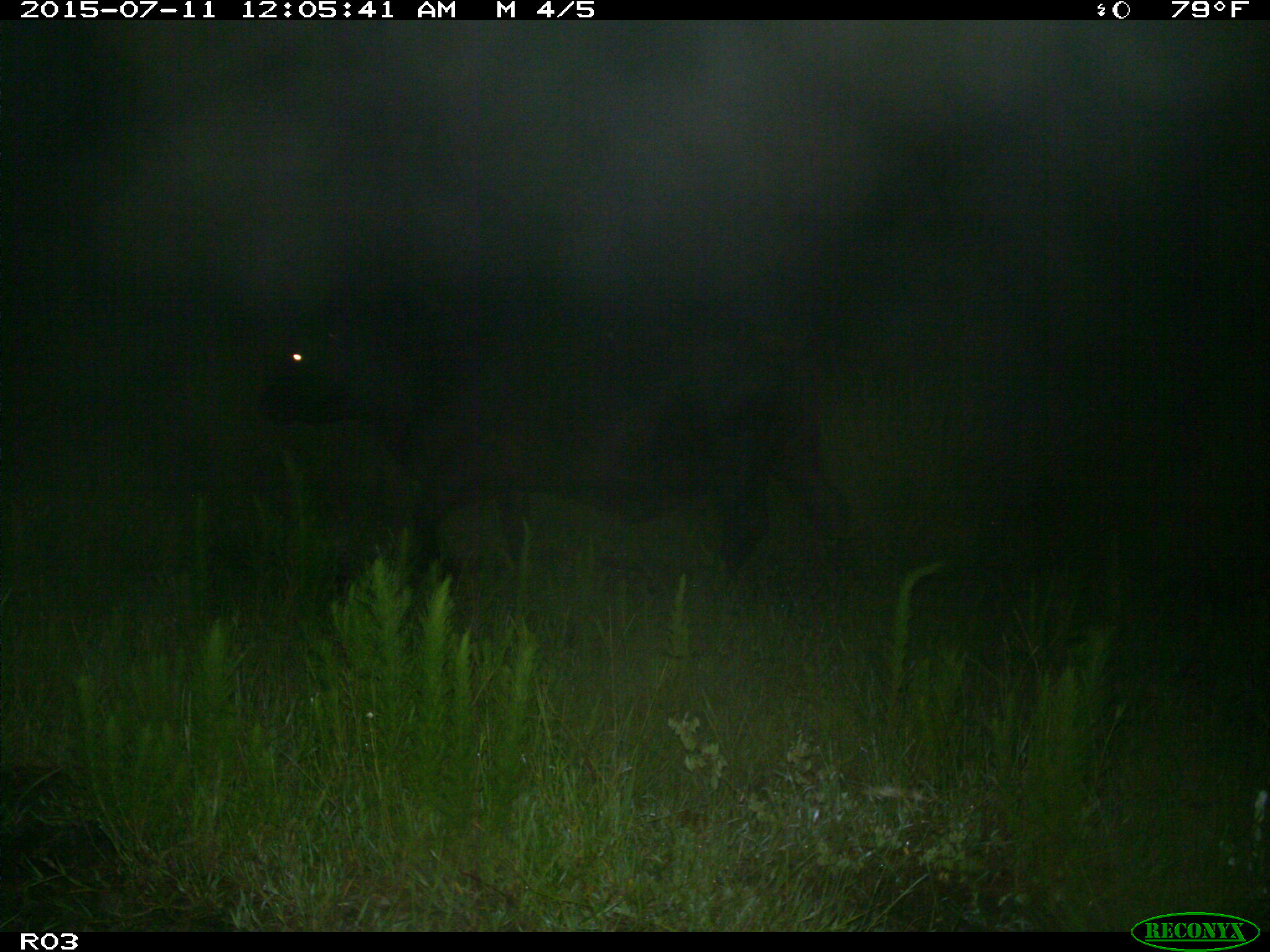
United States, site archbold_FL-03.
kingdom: Animalia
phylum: Chordata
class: Mammalia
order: Artiodactyla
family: Bovidae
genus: Bos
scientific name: Bos taurus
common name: domestic cow